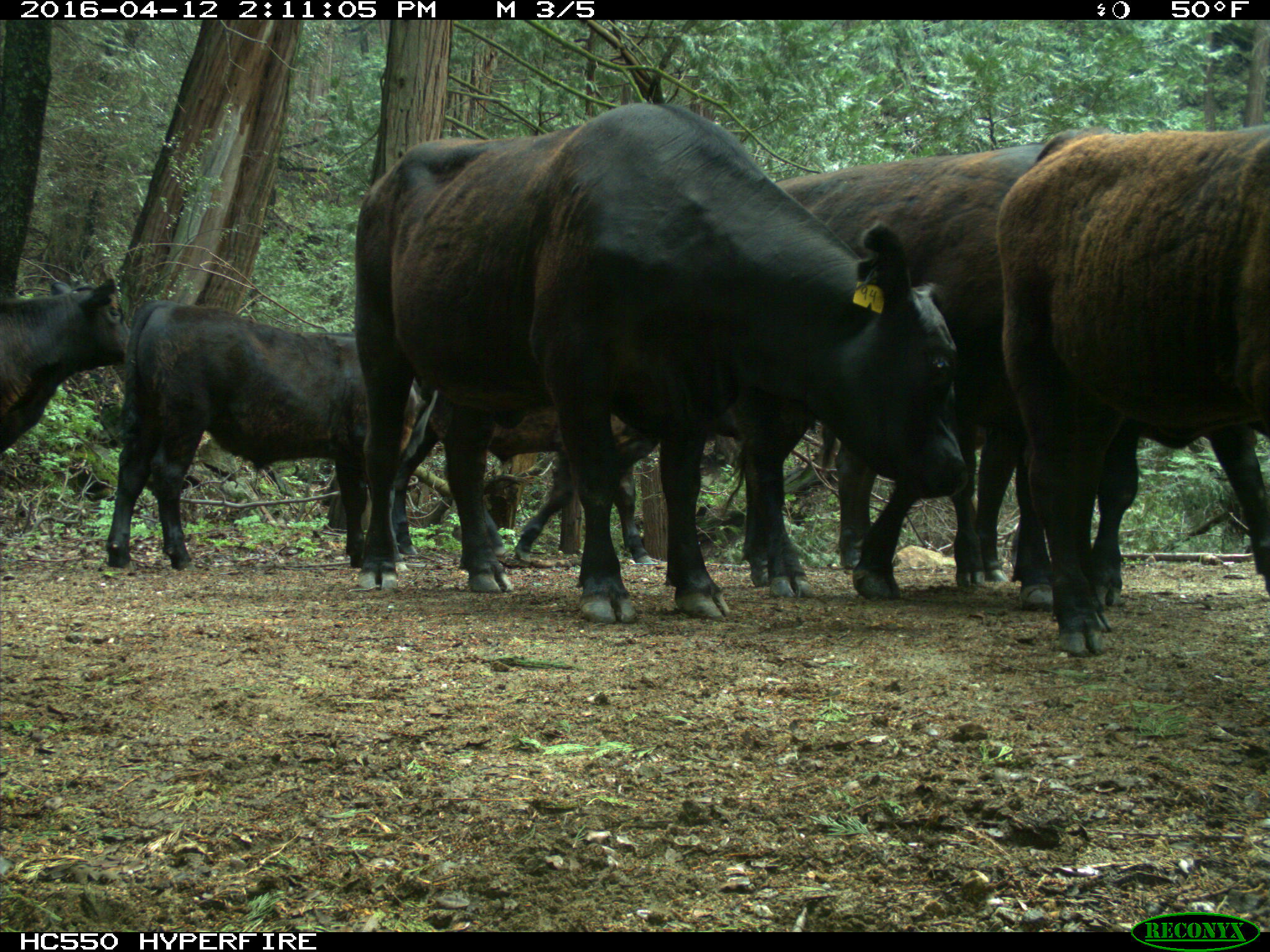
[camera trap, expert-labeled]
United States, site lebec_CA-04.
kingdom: Animalia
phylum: Chordata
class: Mammalia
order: Artiodactyla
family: Bovidae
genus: Bos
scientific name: Bos taurus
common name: domestic cow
Bos taurus (domestic cow).